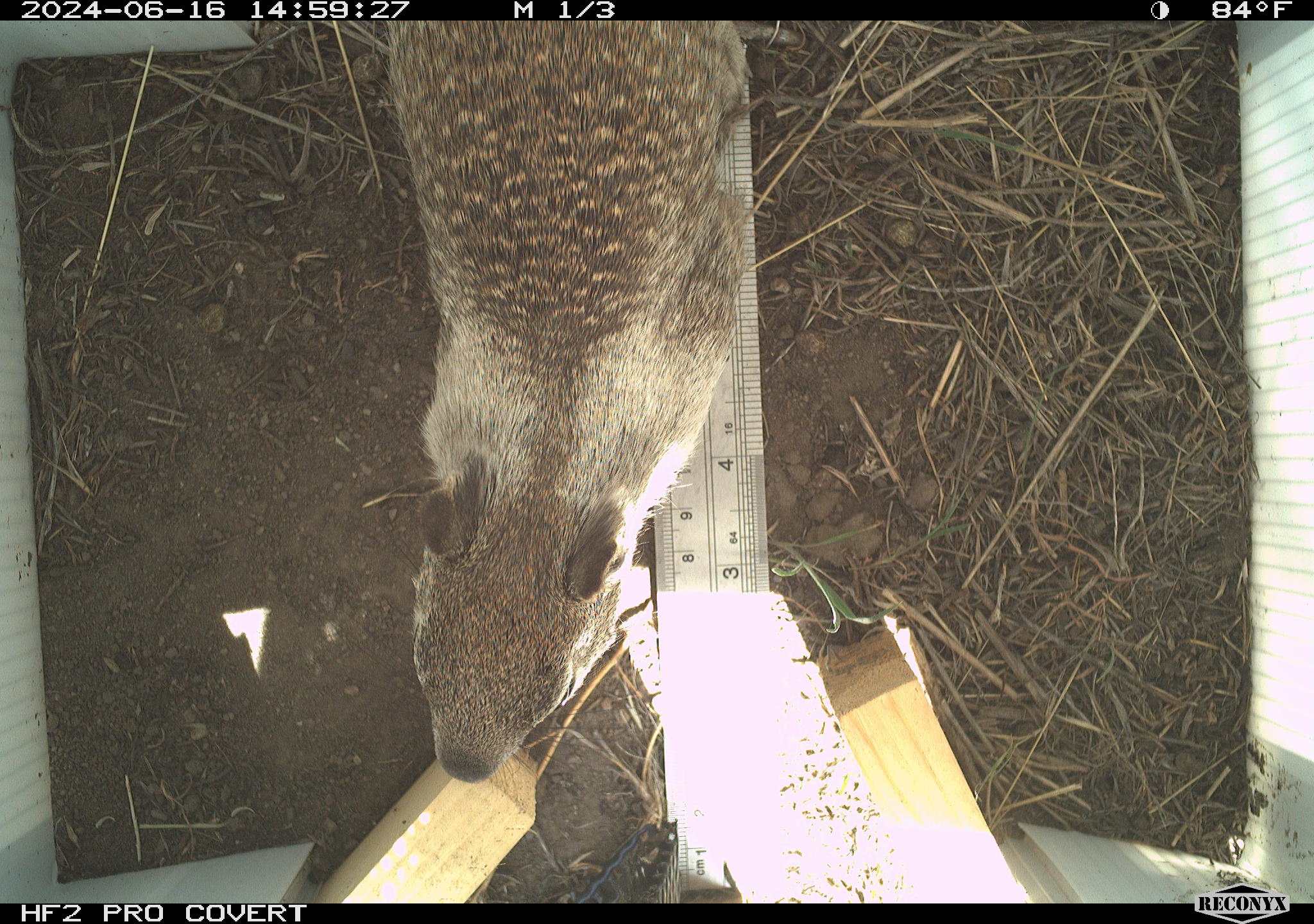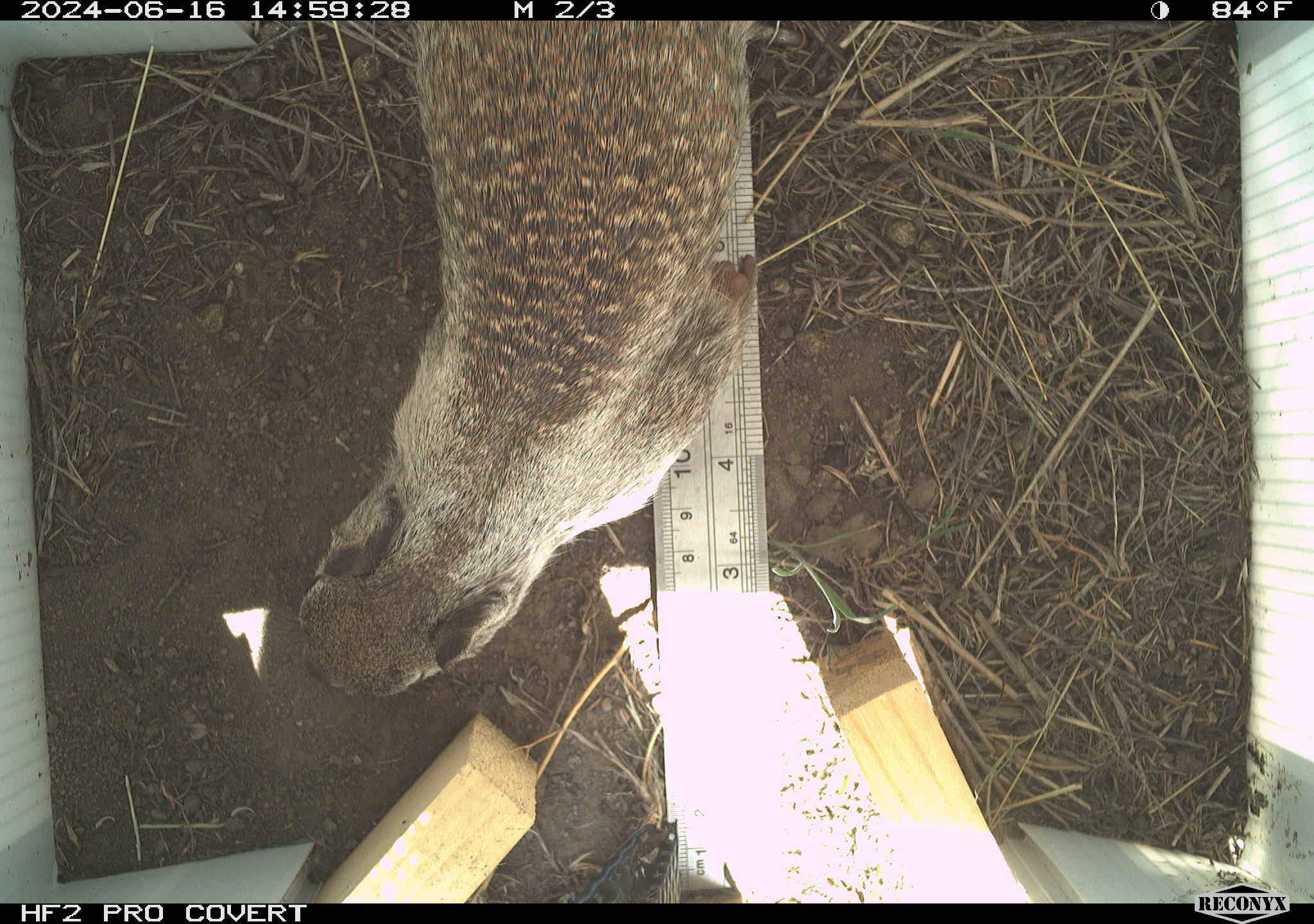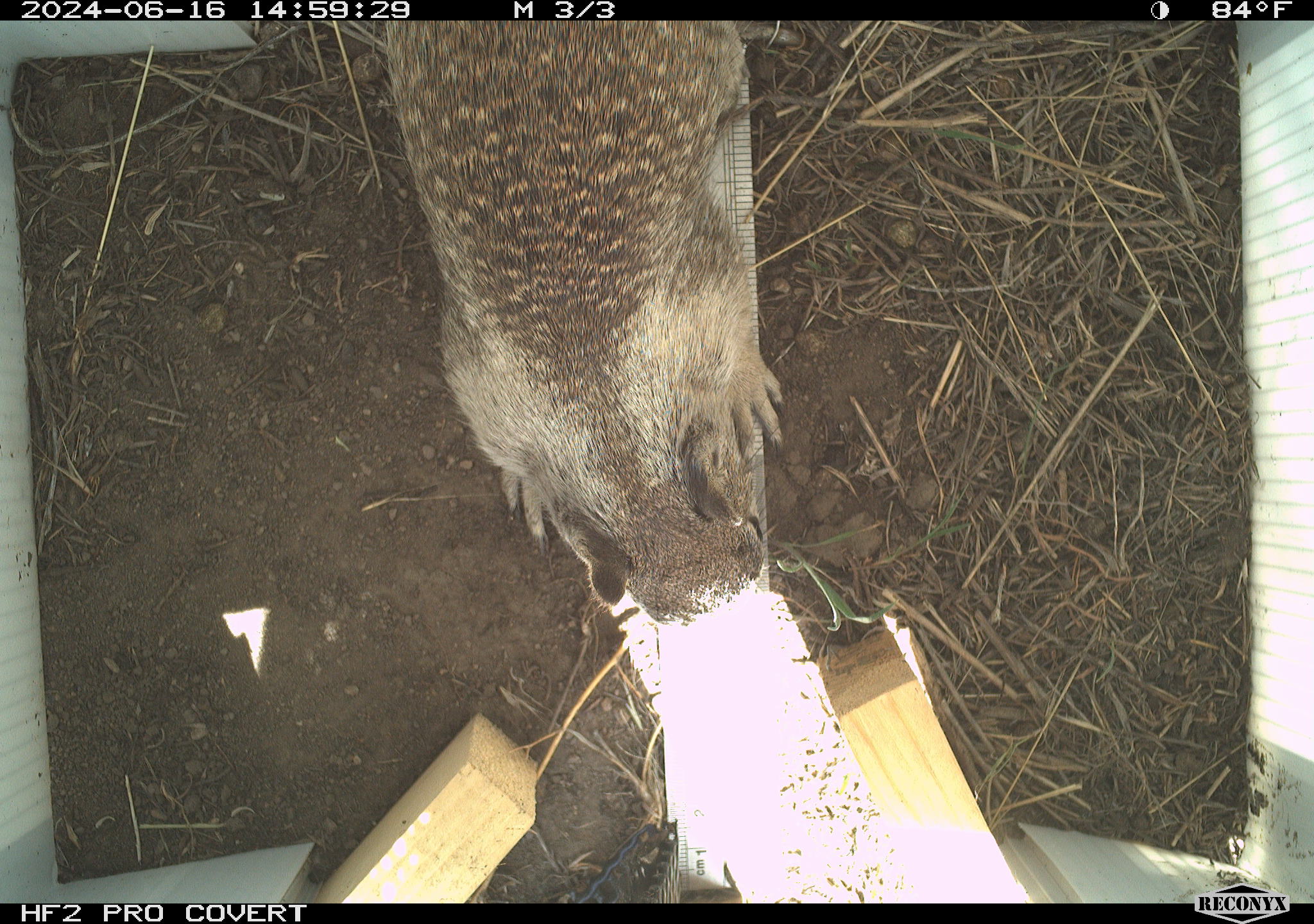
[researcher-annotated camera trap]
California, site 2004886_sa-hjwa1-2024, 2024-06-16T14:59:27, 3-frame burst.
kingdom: Animalia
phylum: Chordata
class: Mammalia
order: Rodentia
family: Sciuridae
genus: Otospermophilus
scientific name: Otospermophilus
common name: north american rock squirrels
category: otospermophilus species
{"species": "otospermophilus species (north american rock squirrels) (Otospermophilus)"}